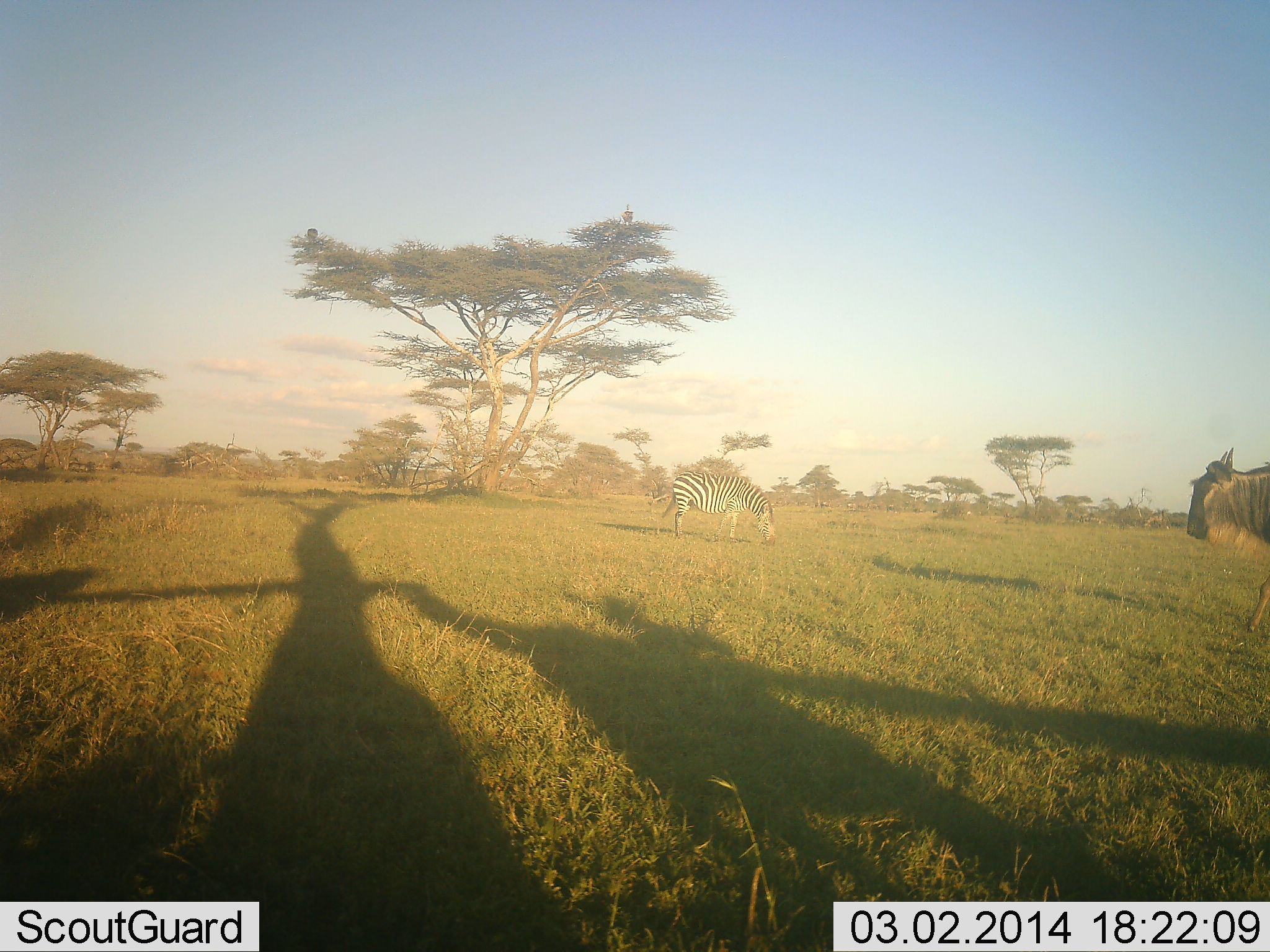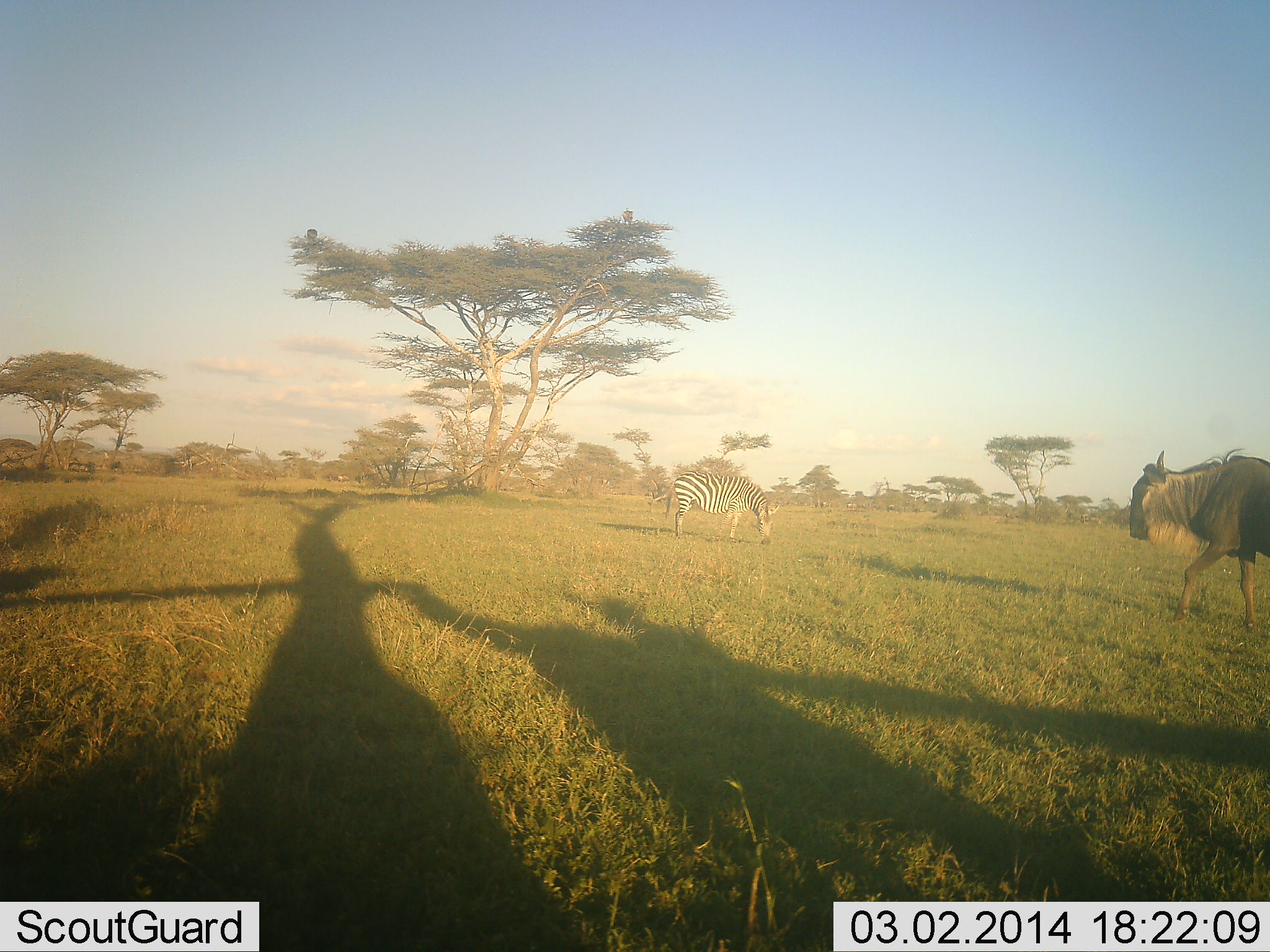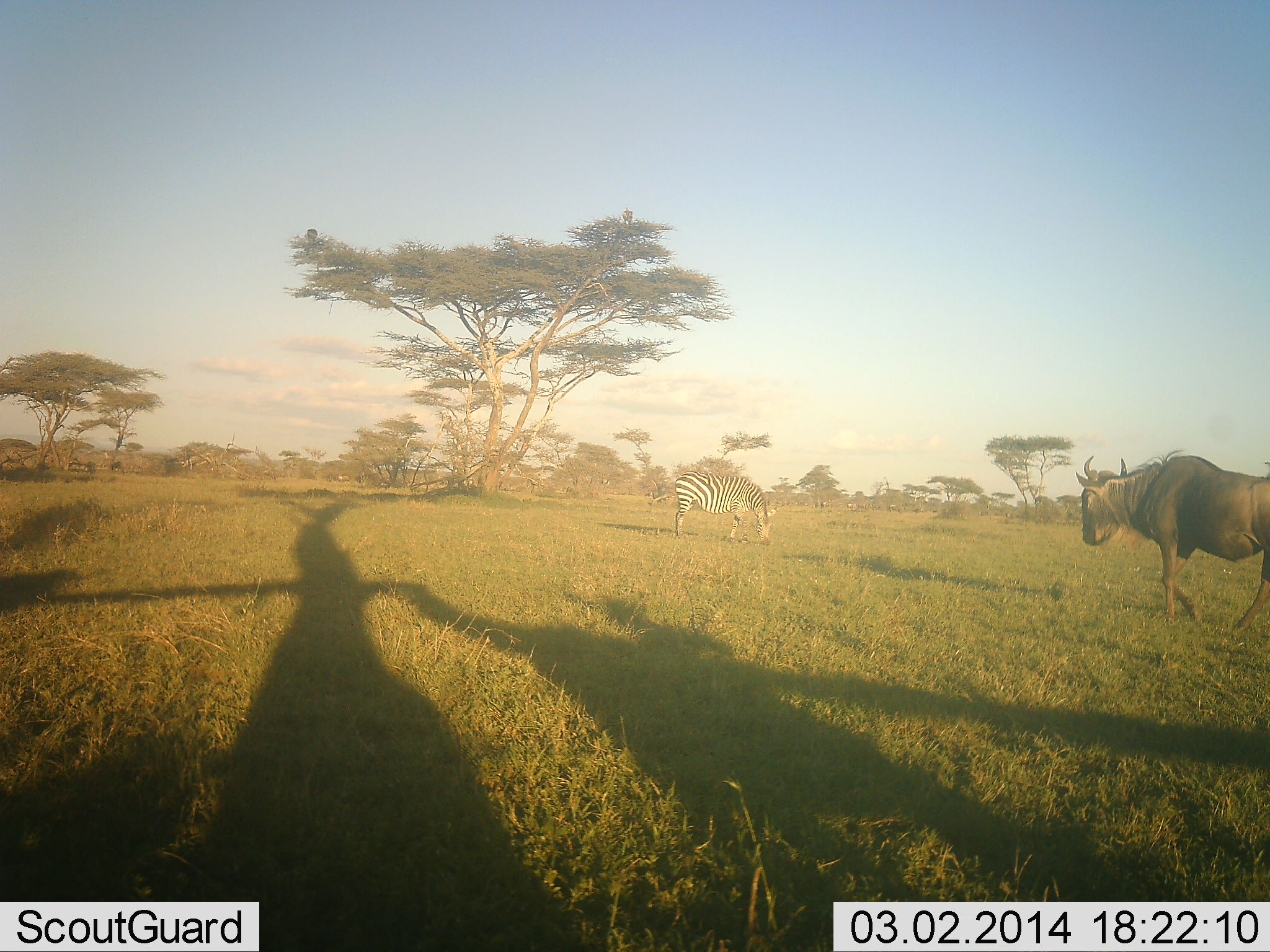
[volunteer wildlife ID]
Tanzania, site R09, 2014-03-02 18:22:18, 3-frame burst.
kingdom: Animalia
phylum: Chordata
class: Mammalia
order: Artiodactyla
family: Bovidae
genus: Connochaetes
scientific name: Connochaetes taurinus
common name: blue wildebeest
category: wildebeest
Wildebeest (blue wildebeest) (Connochaetes taurinus), count 1. Behavior (volunteer vote fractions): standing 8%, resting 0%, moving 96%, interacting 0%. Young present (vote fraction): 0%. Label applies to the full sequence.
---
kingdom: Animalia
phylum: Chordata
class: Mammalia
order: Perissodactyla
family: Equidae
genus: Equus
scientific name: Equus quagga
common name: plains zebra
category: zebra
Zebra (plains zebra) (Equus quagga), count 1. Behavior (volunteer vote fractions): standing 21%, resting 0%, moving 2%, interacting 0%. Young present (vote fraction): 0%. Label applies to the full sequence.